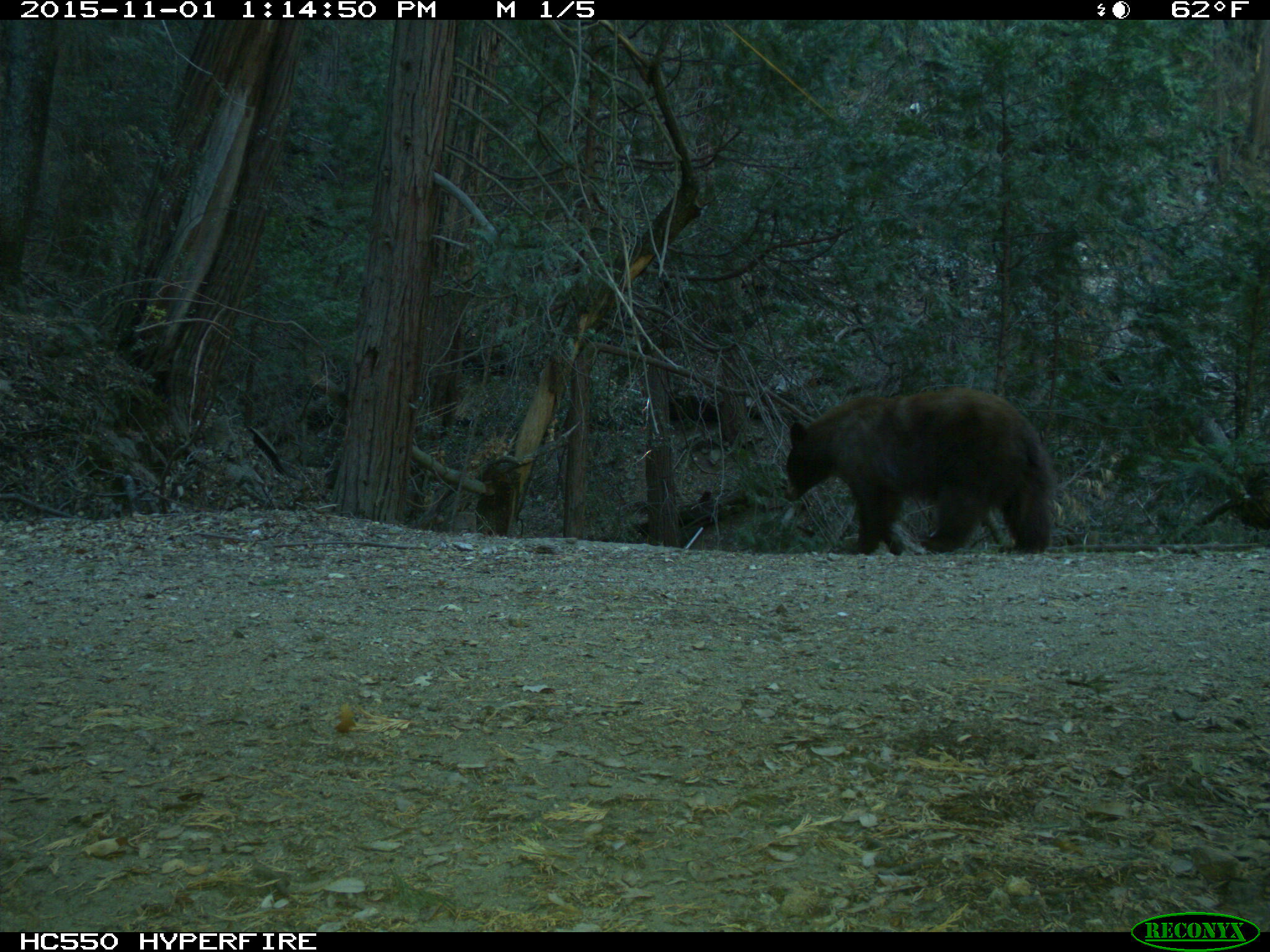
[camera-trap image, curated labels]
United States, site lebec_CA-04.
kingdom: Animalia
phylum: Chordata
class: Mammalia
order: Carnivora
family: Ursidae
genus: Ursus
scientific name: Ursus americanus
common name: american black bear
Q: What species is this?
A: Ursus americanus (american black bear).